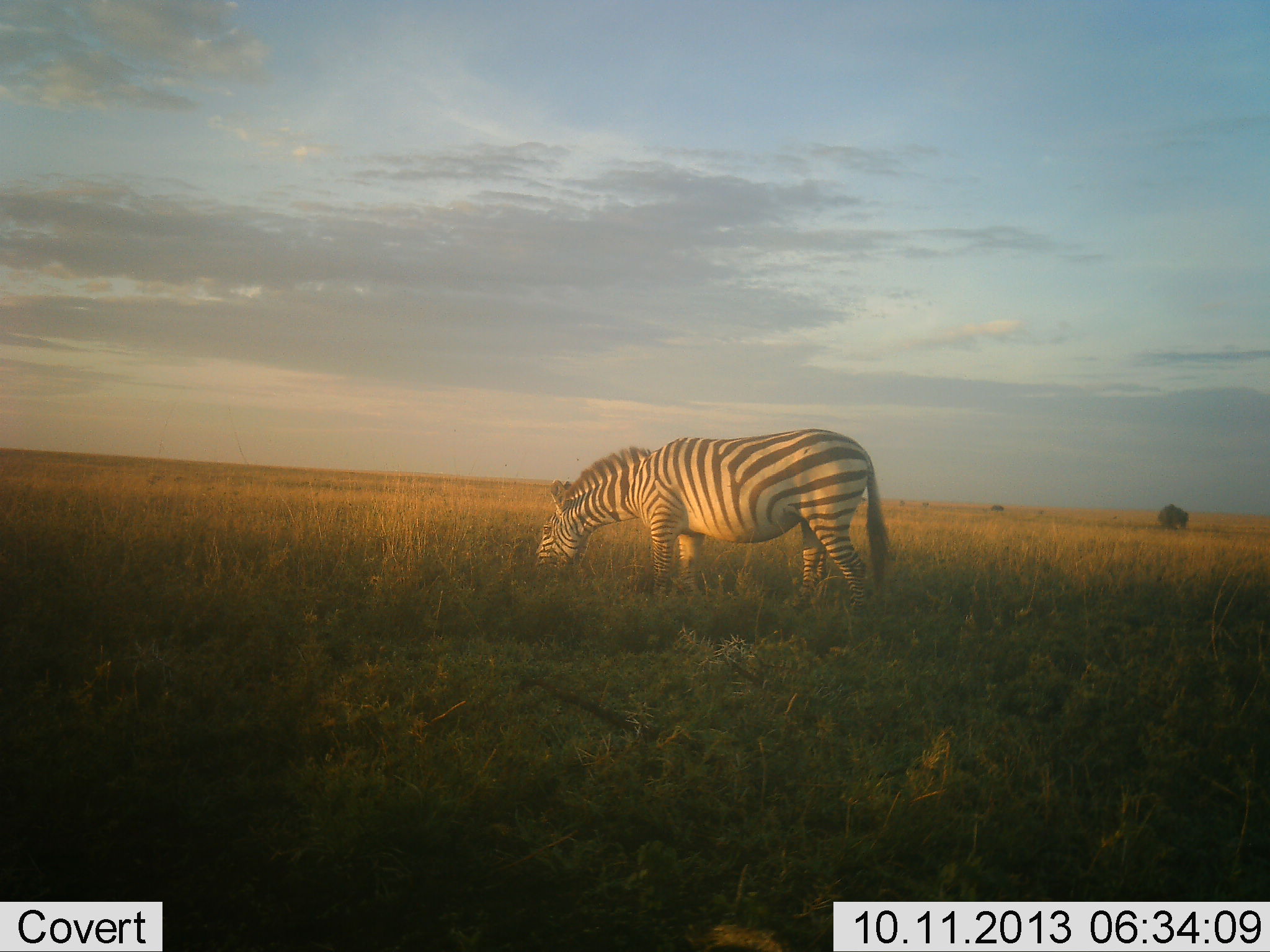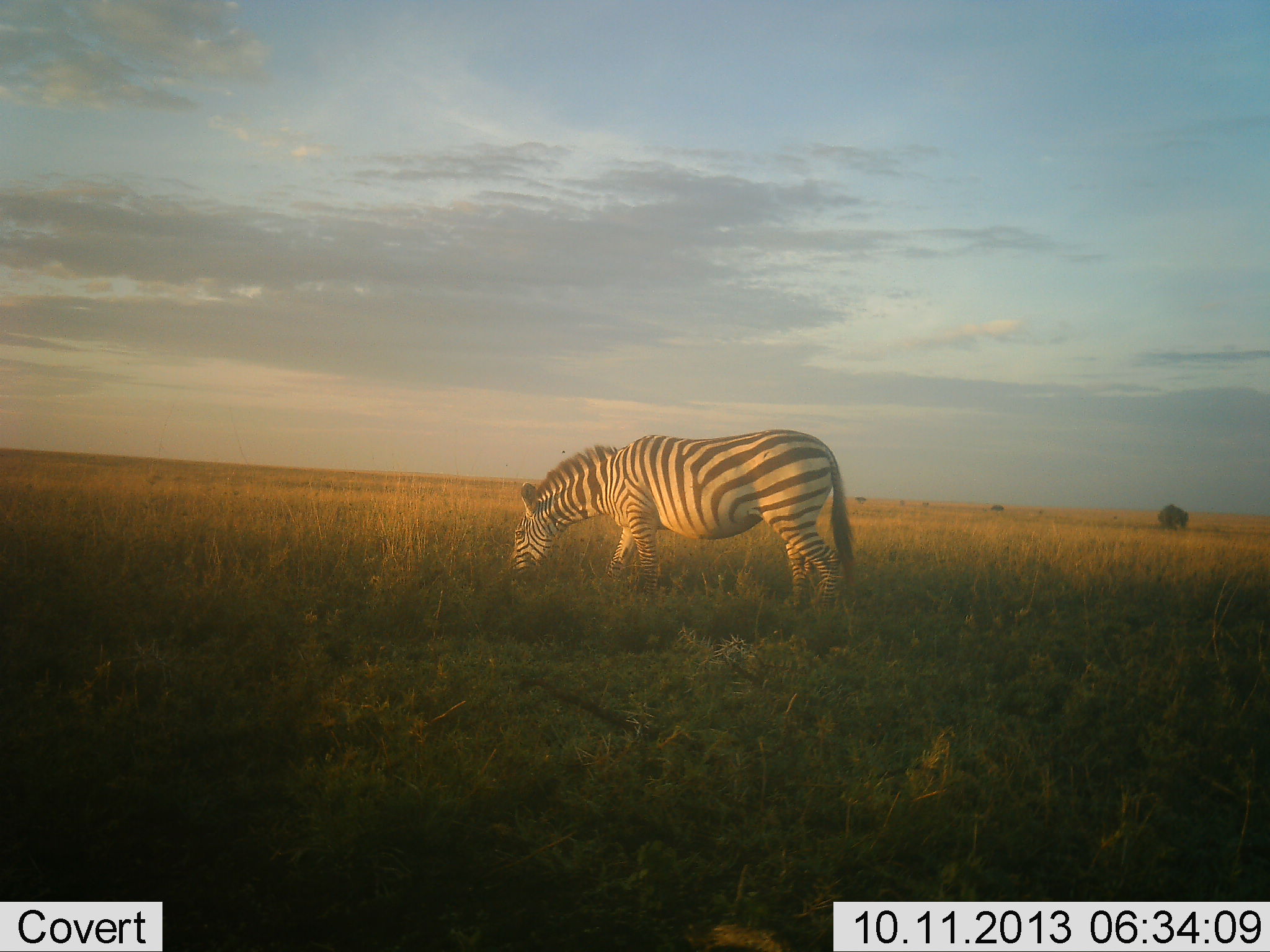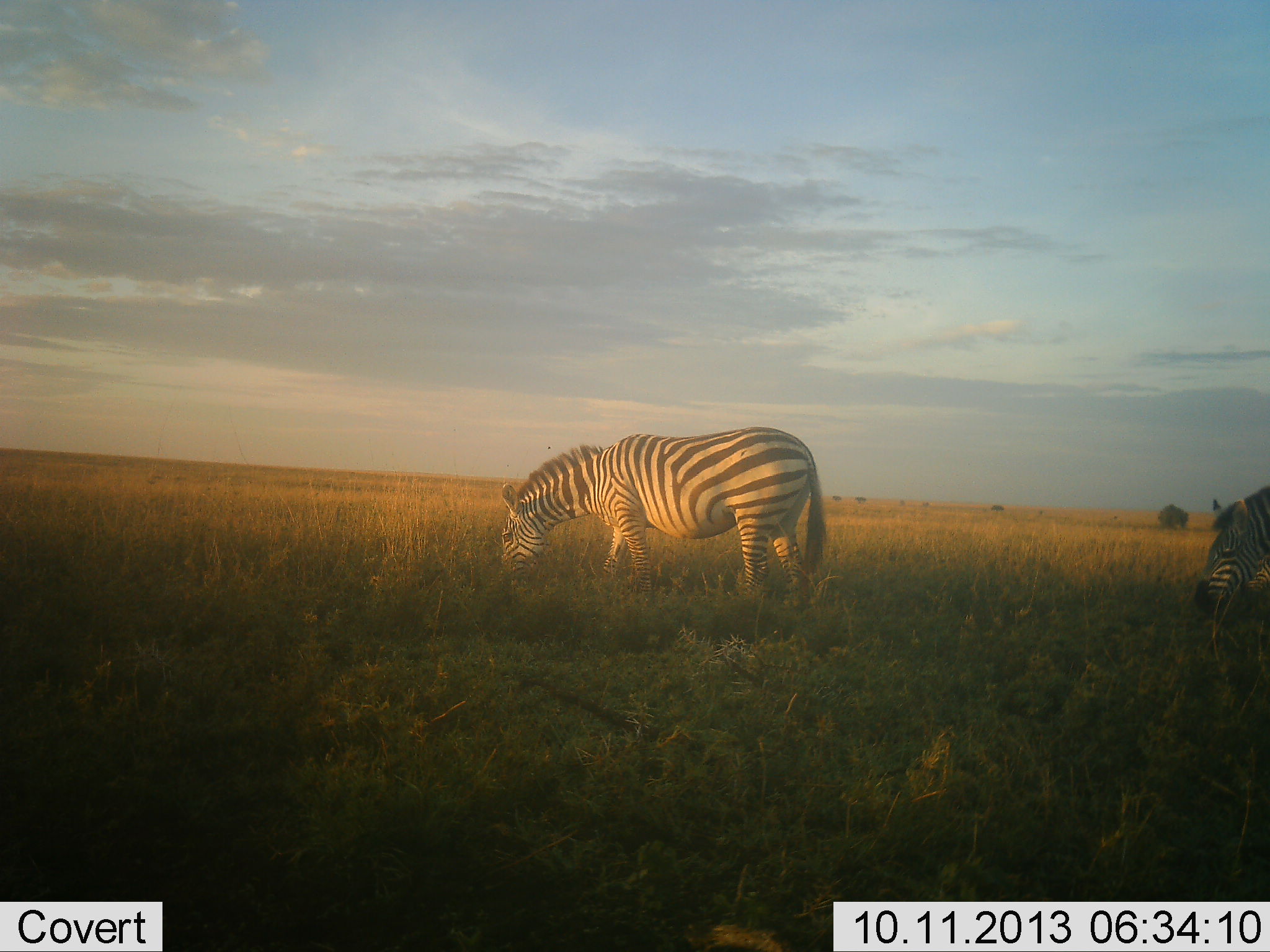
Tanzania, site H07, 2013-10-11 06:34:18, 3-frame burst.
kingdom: Animalia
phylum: Chordata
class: Mammalia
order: Perissodactyla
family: Equidae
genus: Equus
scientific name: Equus quagga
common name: plains zebra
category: zebra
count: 2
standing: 10%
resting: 0%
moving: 30%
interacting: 0%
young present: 0%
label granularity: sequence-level